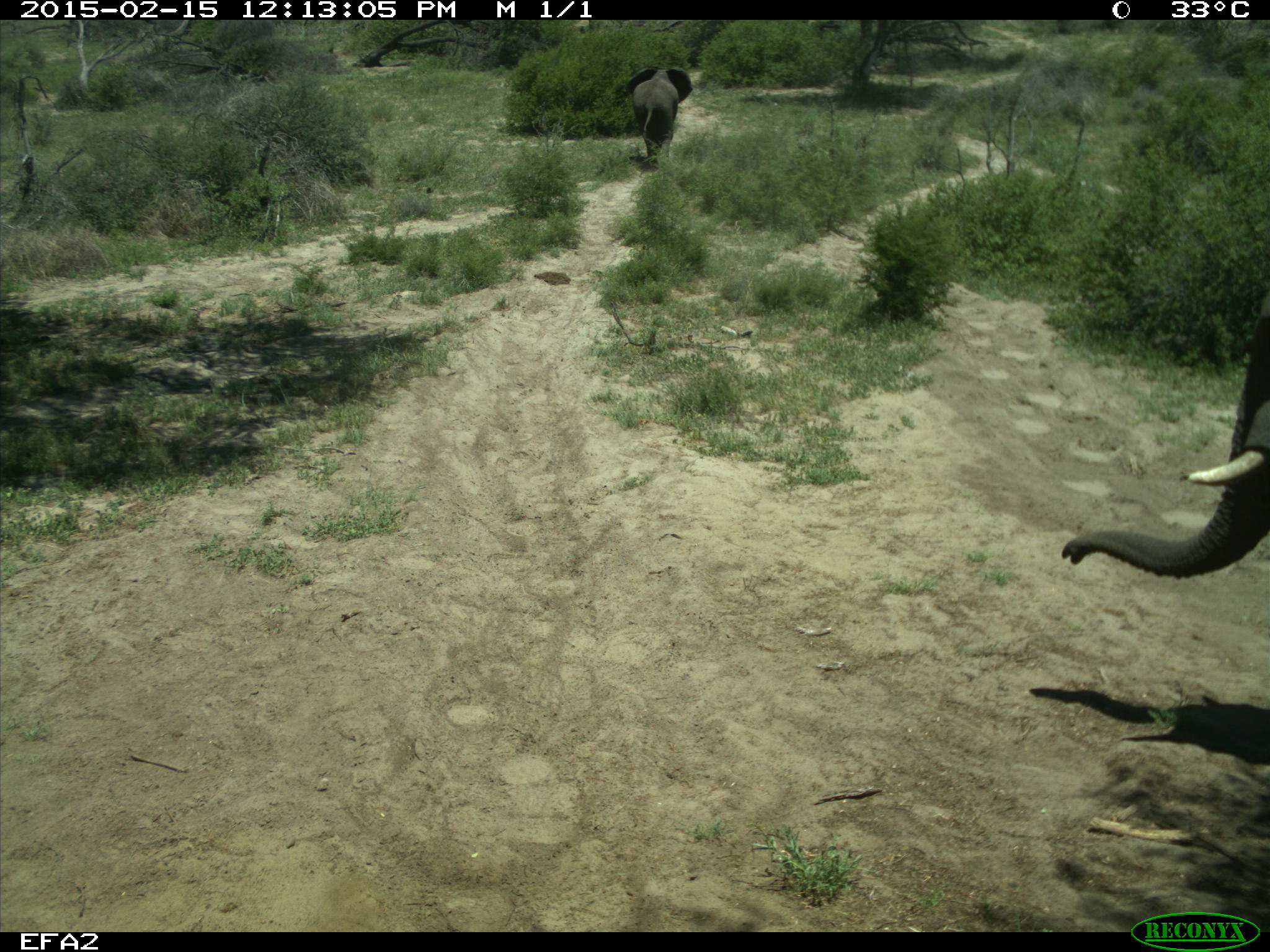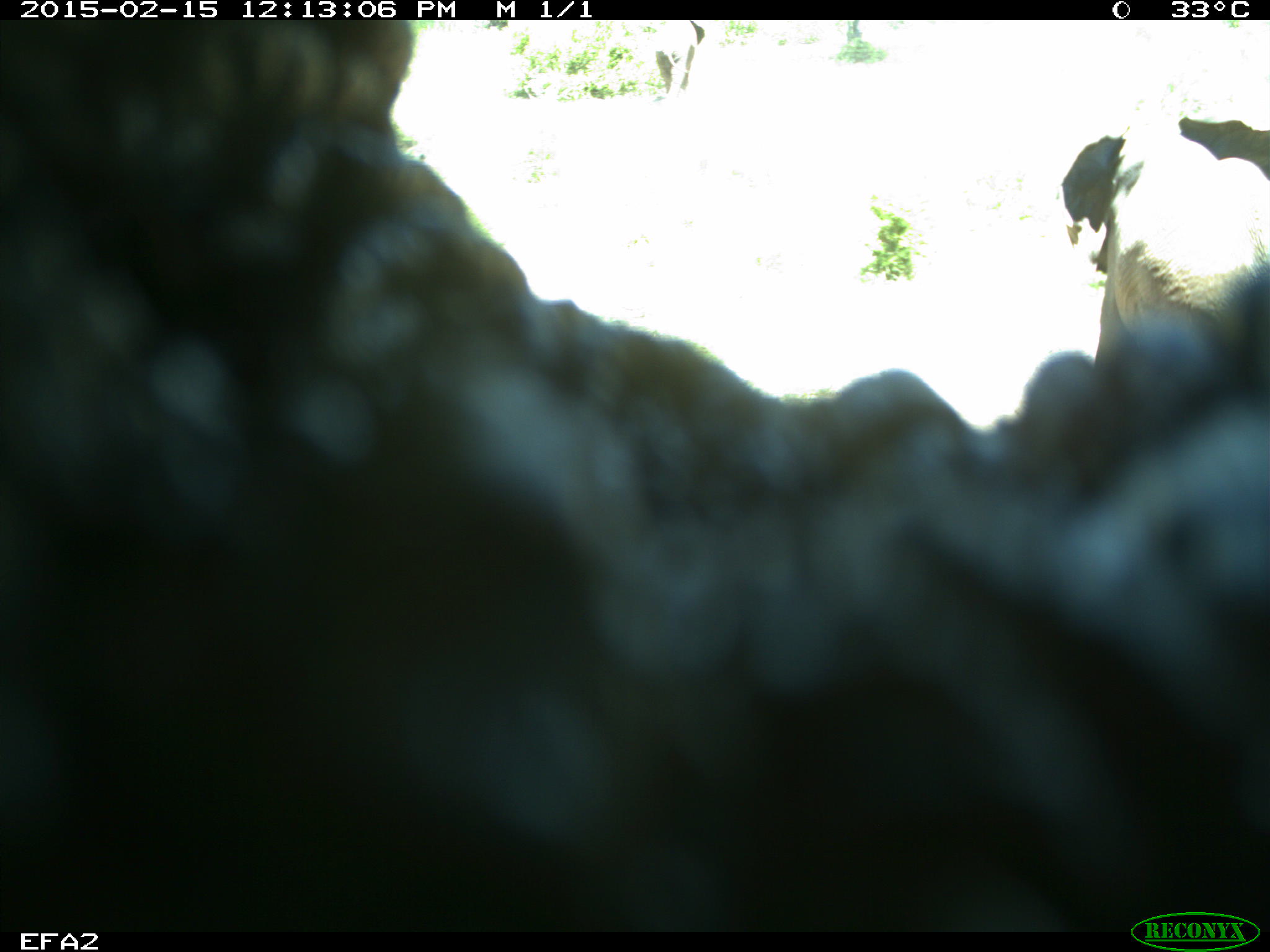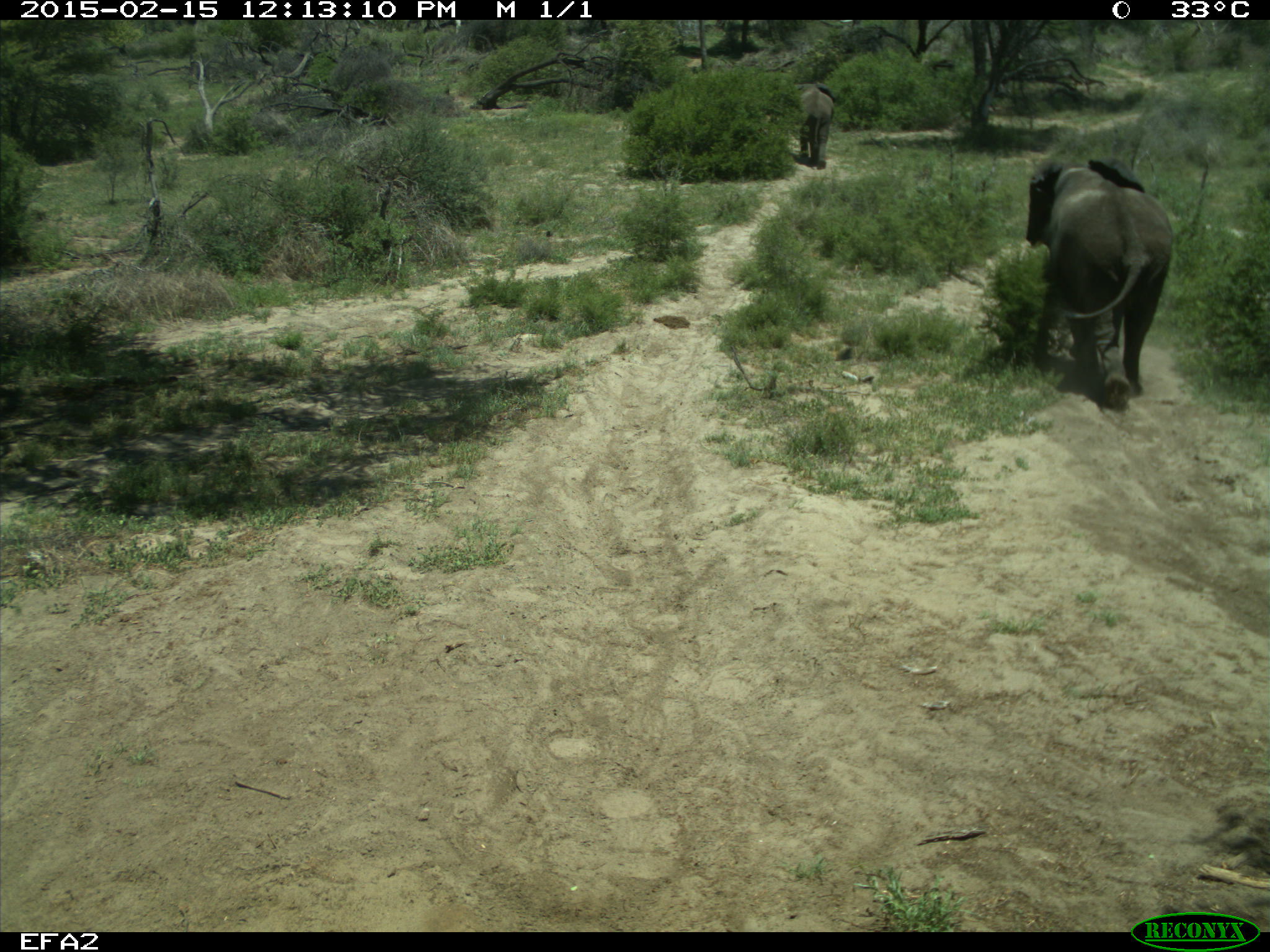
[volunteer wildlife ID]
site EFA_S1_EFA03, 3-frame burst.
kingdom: Animalia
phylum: Chordata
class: Mammalia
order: Proboscidea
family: Elephantidae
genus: Loxodonta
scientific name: Loxodonta africana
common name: african bush elephant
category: elephant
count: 3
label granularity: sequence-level